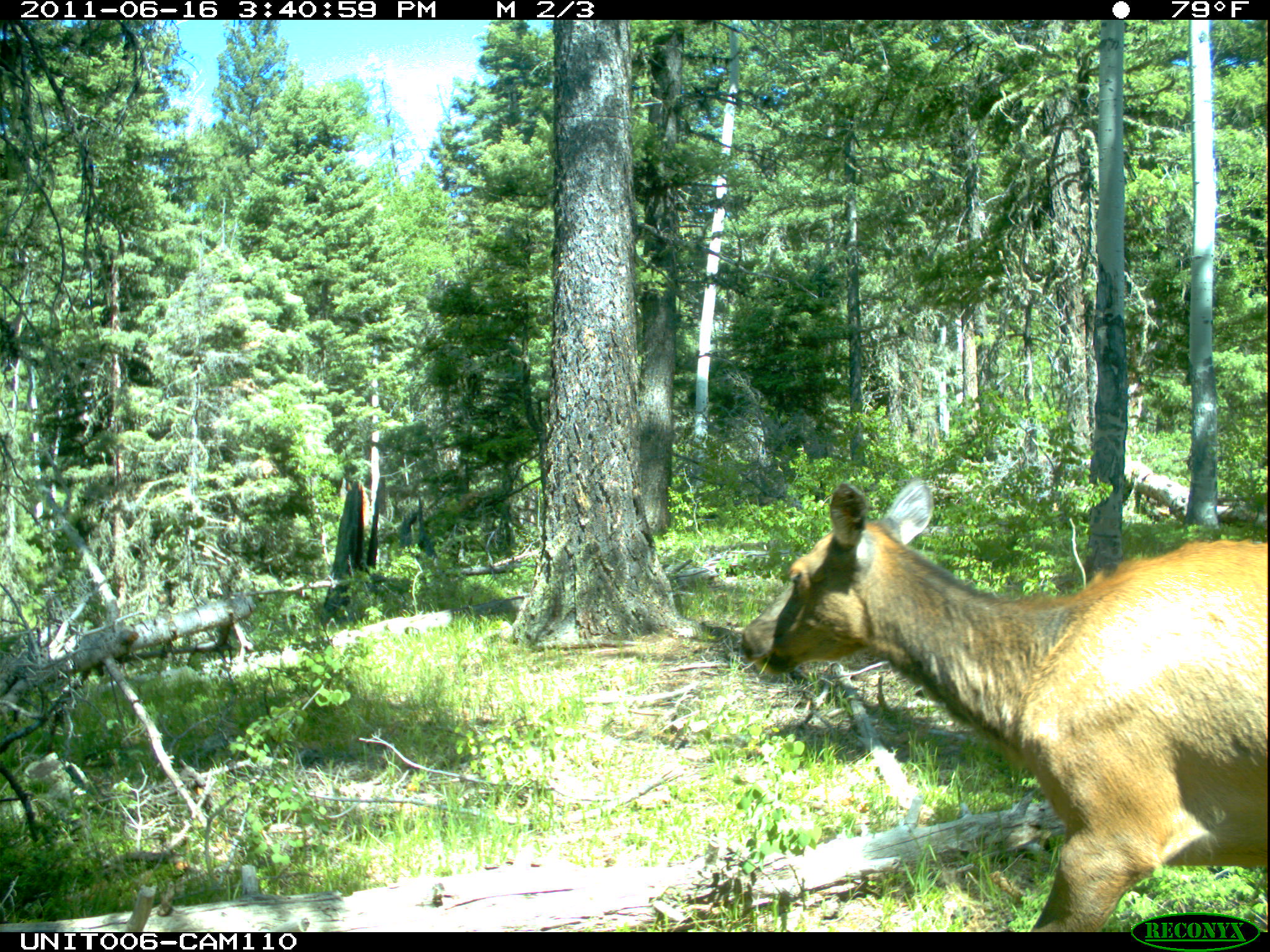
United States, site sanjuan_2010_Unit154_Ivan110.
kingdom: Animalia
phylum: Chordata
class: Mammalia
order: Artiodactyla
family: Cervidae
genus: Cervus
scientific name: Cervus elaphus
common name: red deer